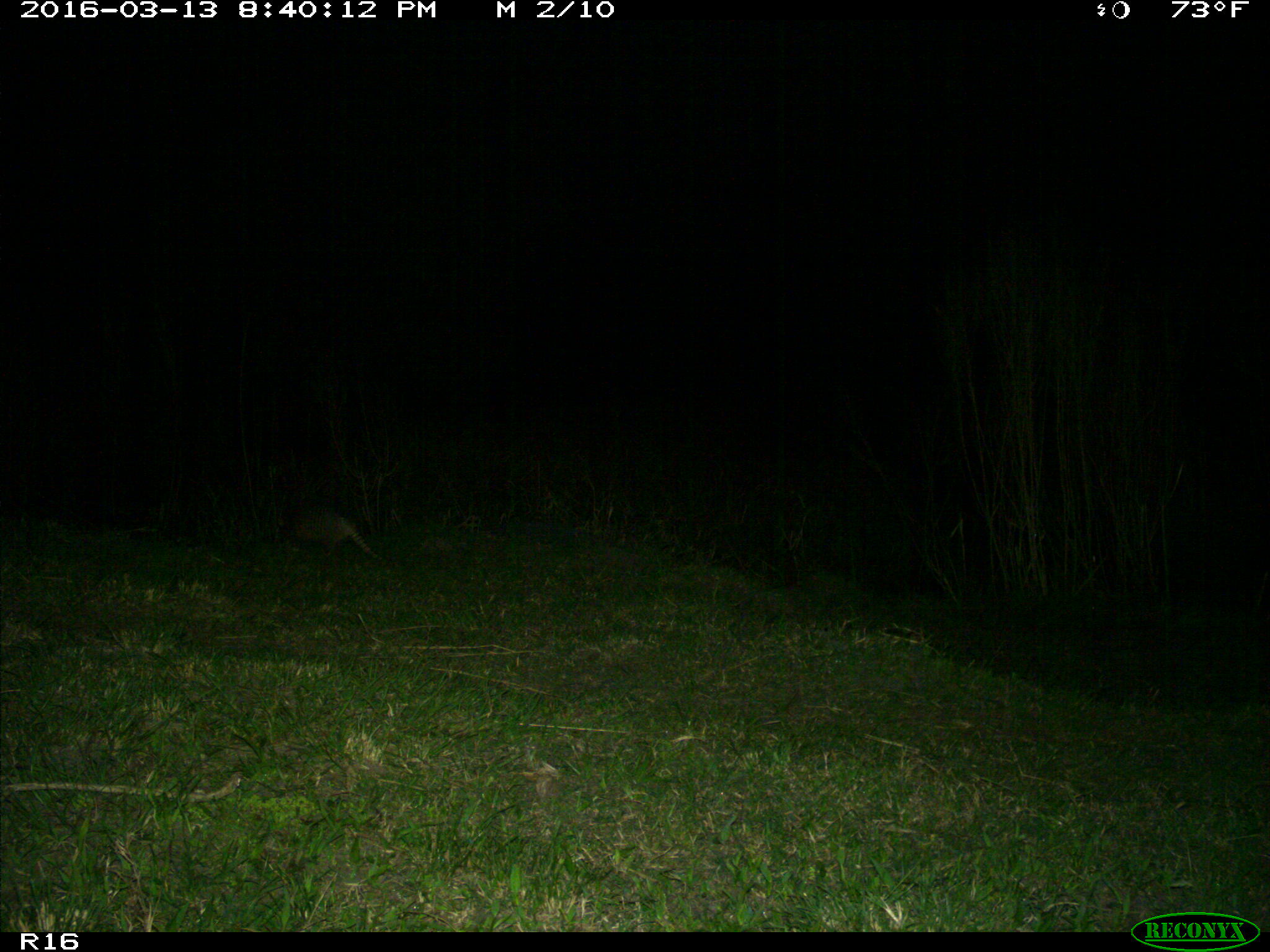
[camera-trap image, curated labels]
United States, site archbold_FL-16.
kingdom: Animalia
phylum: Chordata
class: Mammalia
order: Cingulata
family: Dasypodidae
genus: Dasypus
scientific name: Dasypus novemcinctus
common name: nine-banded armadillo